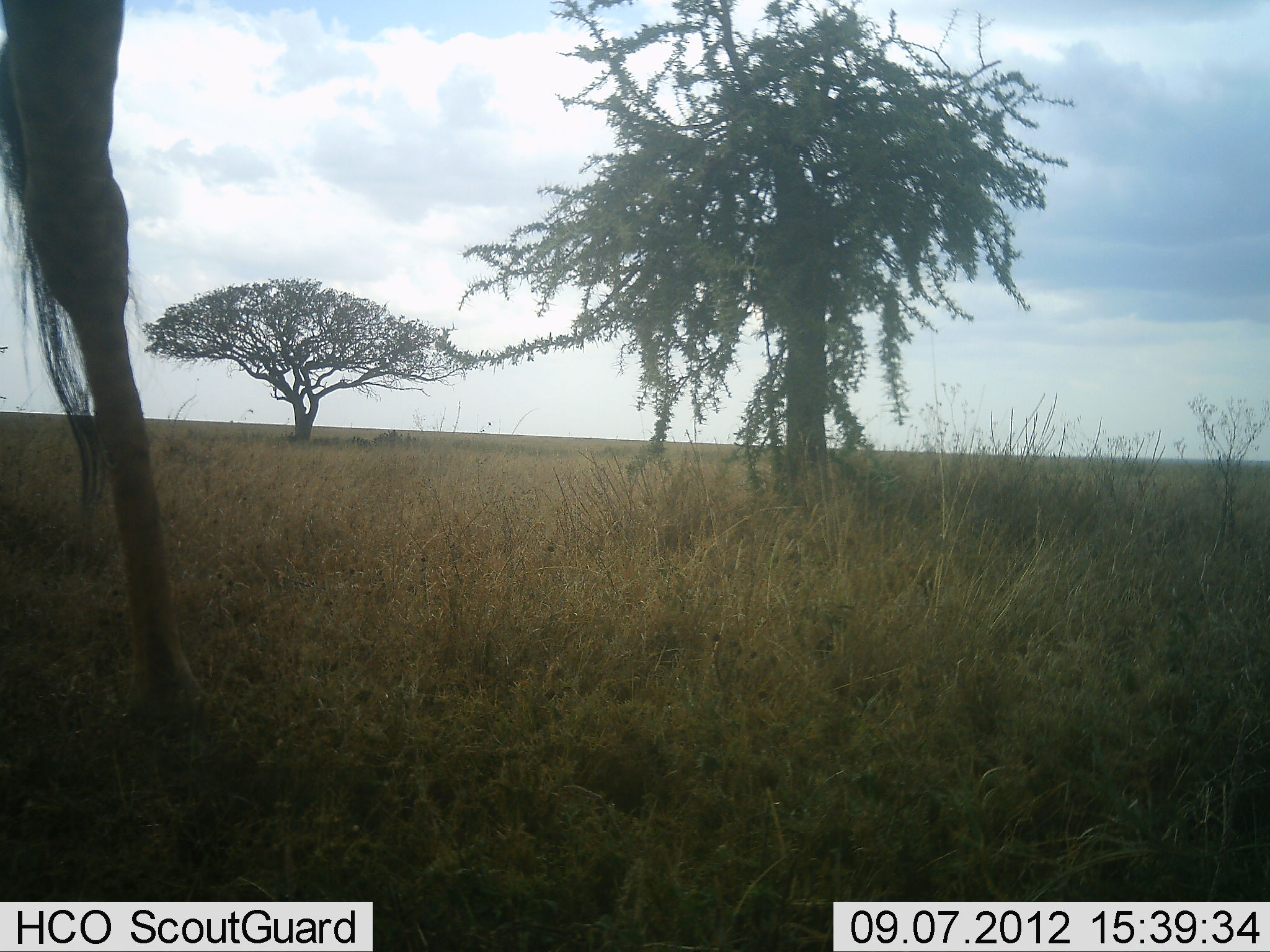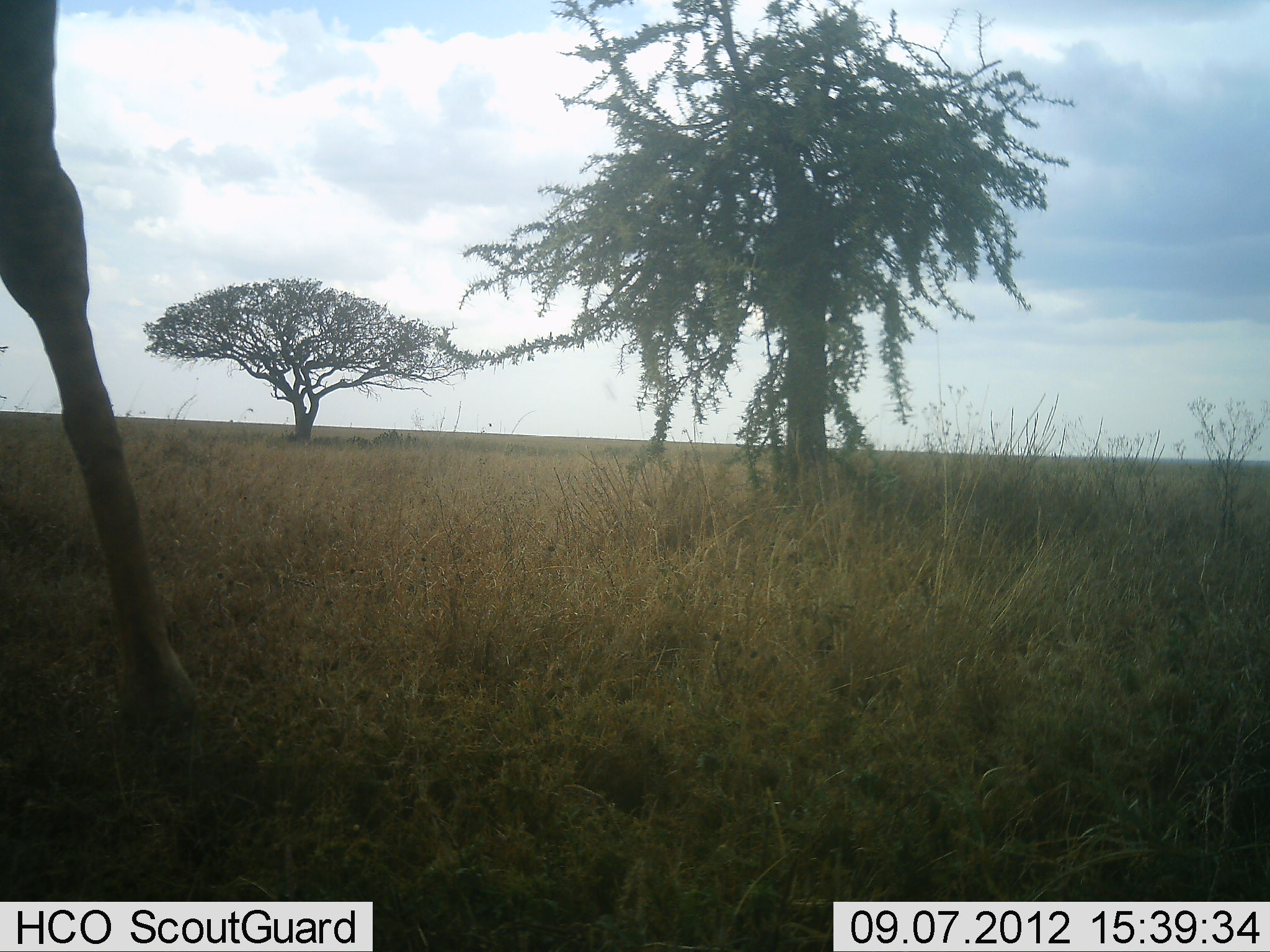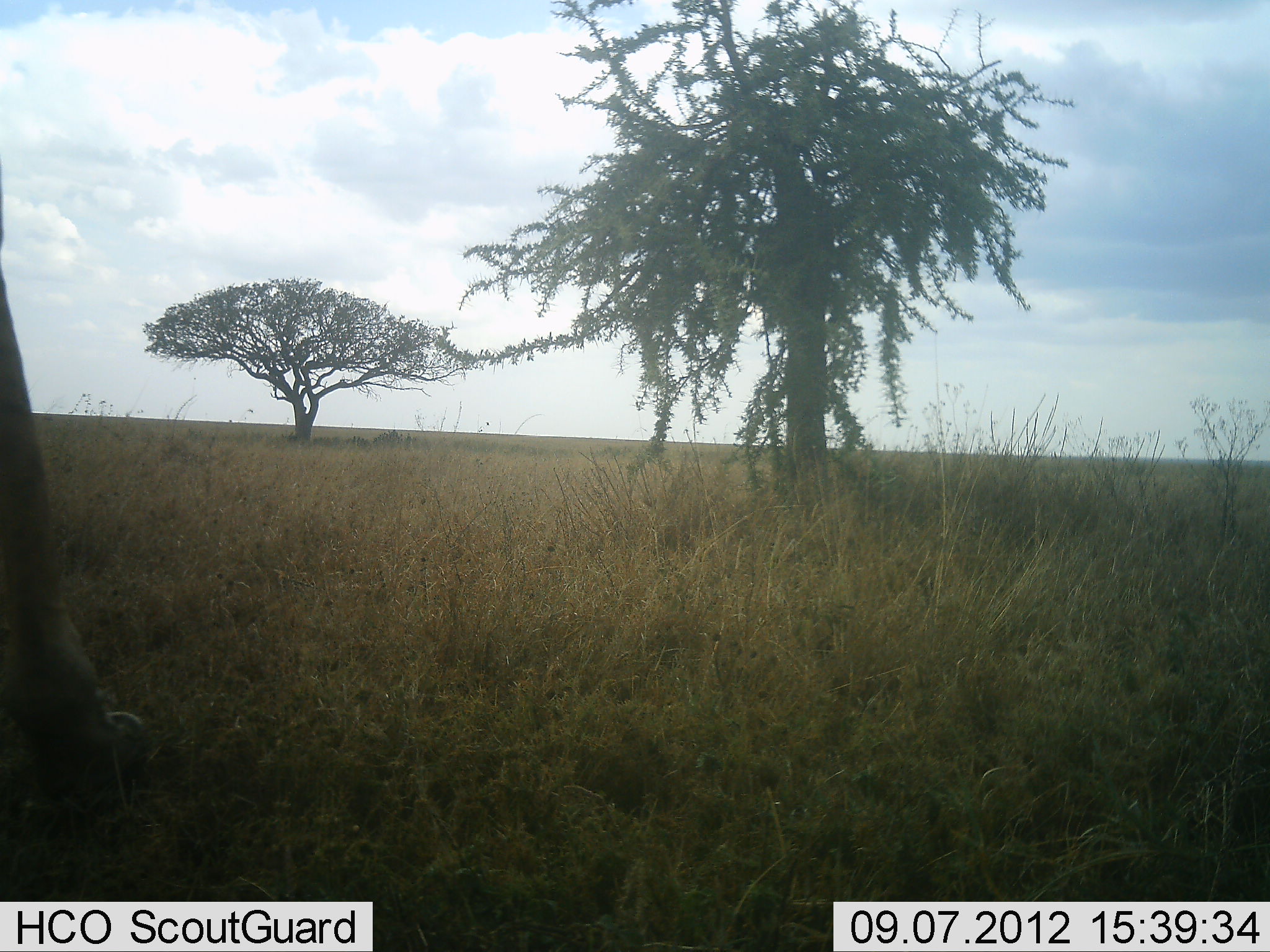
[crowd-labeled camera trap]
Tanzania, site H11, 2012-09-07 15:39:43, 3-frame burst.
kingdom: Animalia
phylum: Chordata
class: Mammalia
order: Artiodactyla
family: Giraffidae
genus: Giraffa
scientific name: Giraffa camelopardalis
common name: giraffe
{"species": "giraffe (Giraffa camelopardalis)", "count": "1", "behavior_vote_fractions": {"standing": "60%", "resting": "0%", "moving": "30%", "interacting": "0%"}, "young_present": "0%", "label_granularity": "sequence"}